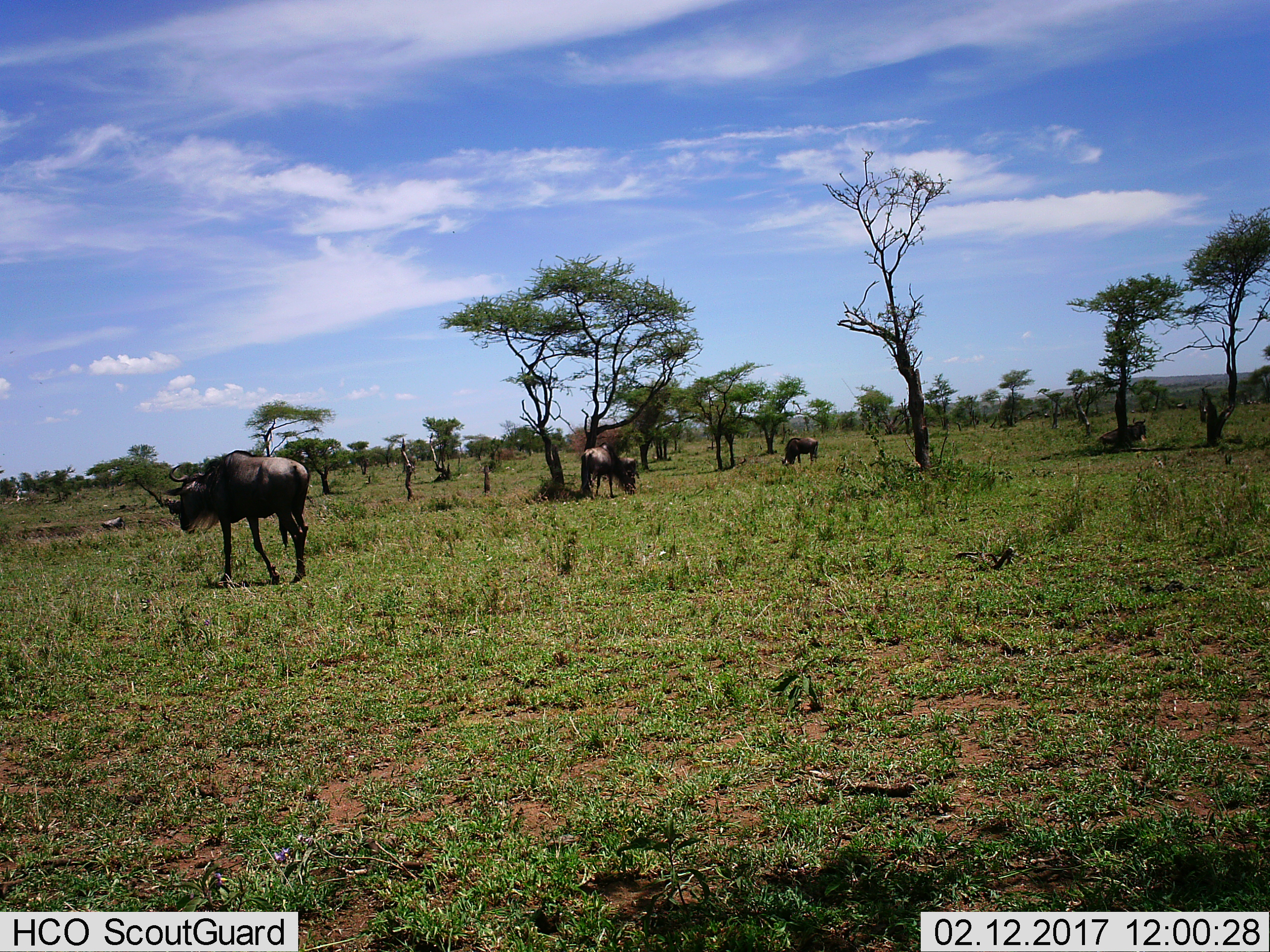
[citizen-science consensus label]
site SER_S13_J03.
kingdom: Animalia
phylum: Chordata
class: Mammalia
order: Artiodactyla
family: Bovidae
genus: Connochaetes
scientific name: Connochaetes taurinus taurinus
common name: blue wildebeest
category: wildebeestblue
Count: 4.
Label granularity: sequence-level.